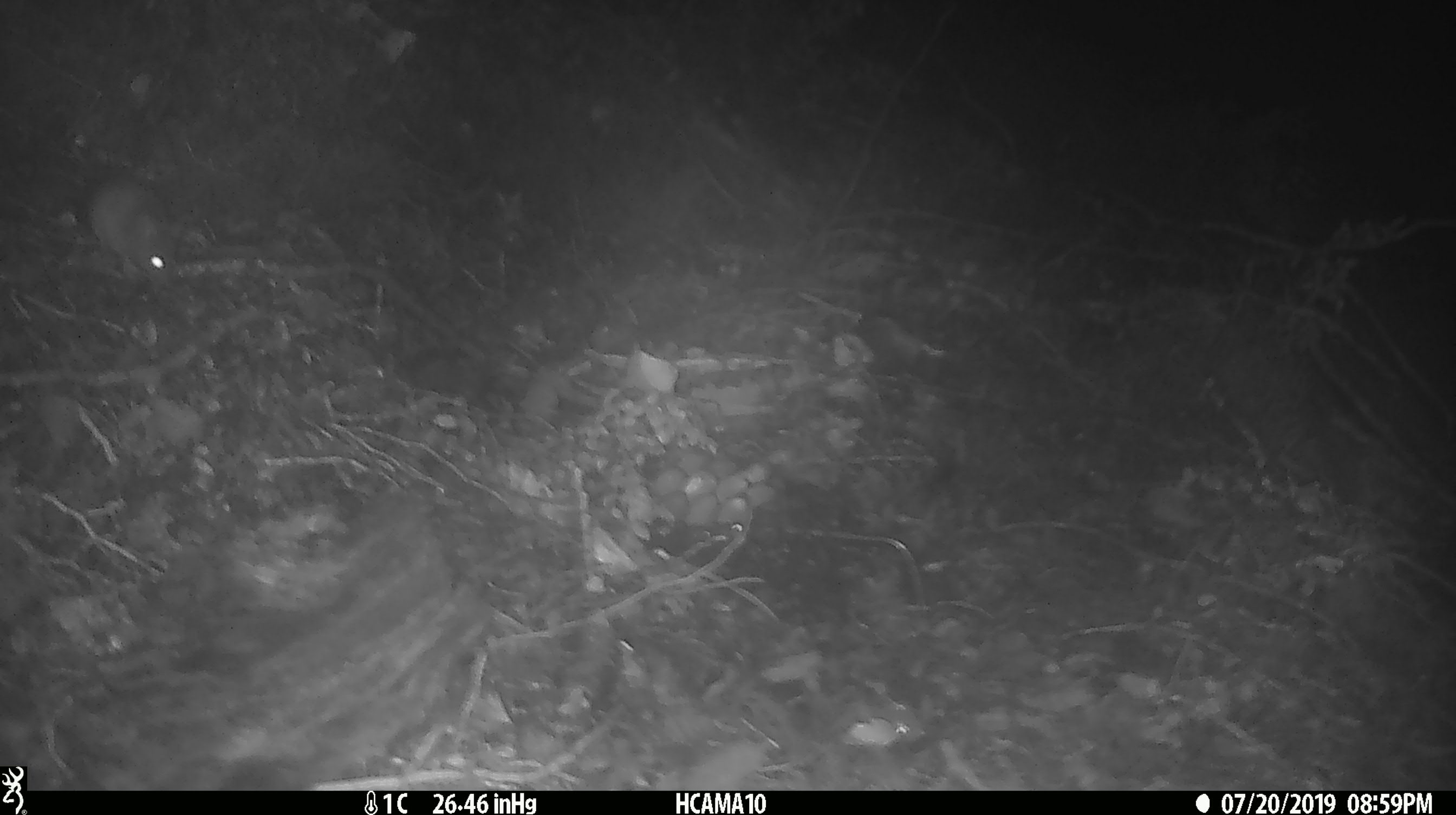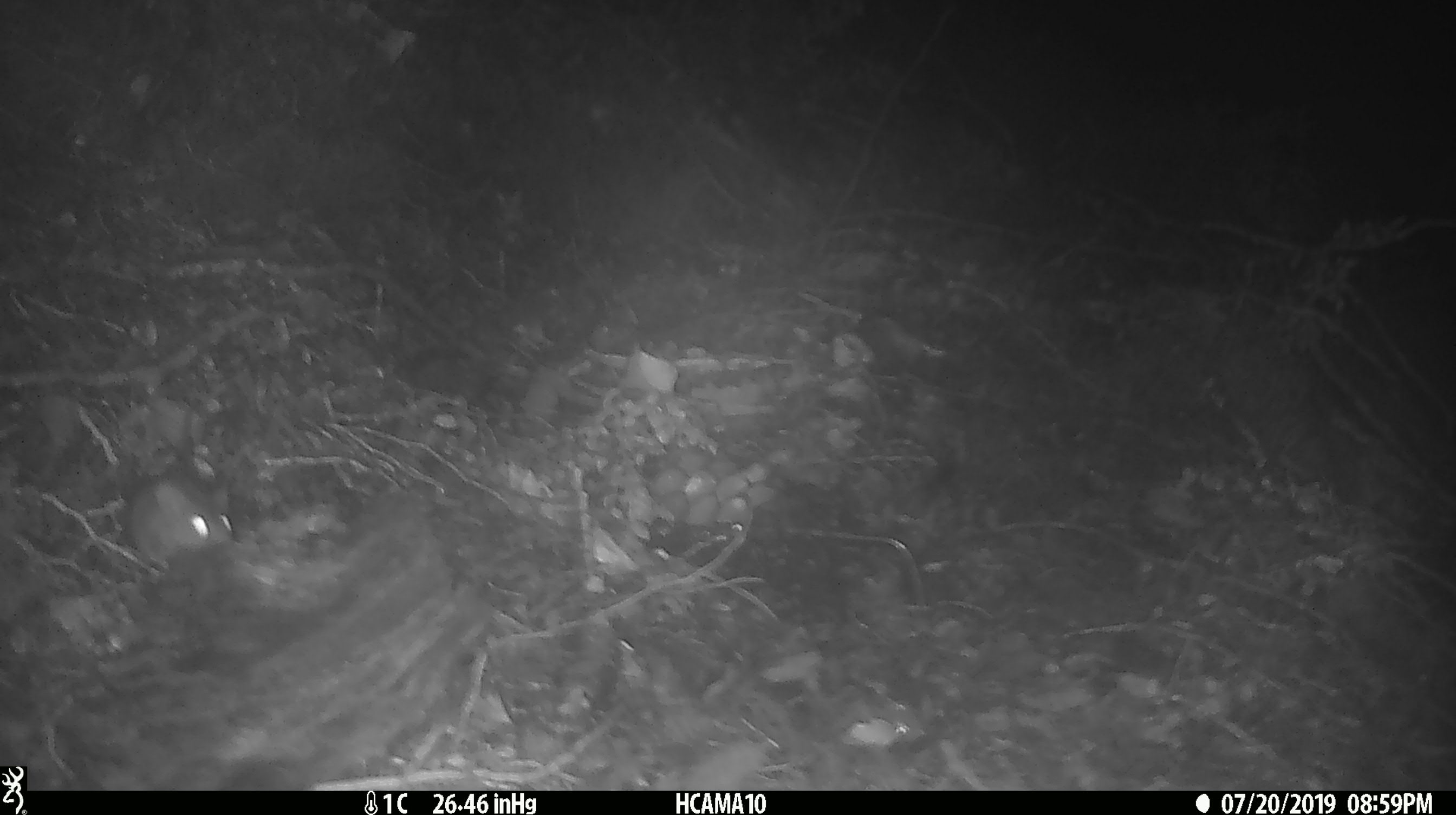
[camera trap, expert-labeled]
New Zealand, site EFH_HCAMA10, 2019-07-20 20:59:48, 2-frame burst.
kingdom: Animalia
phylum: Chordata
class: Mammalia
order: Rodentia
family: Muridae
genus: Mus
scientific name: Mus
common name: mouse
Mouse (Mus).